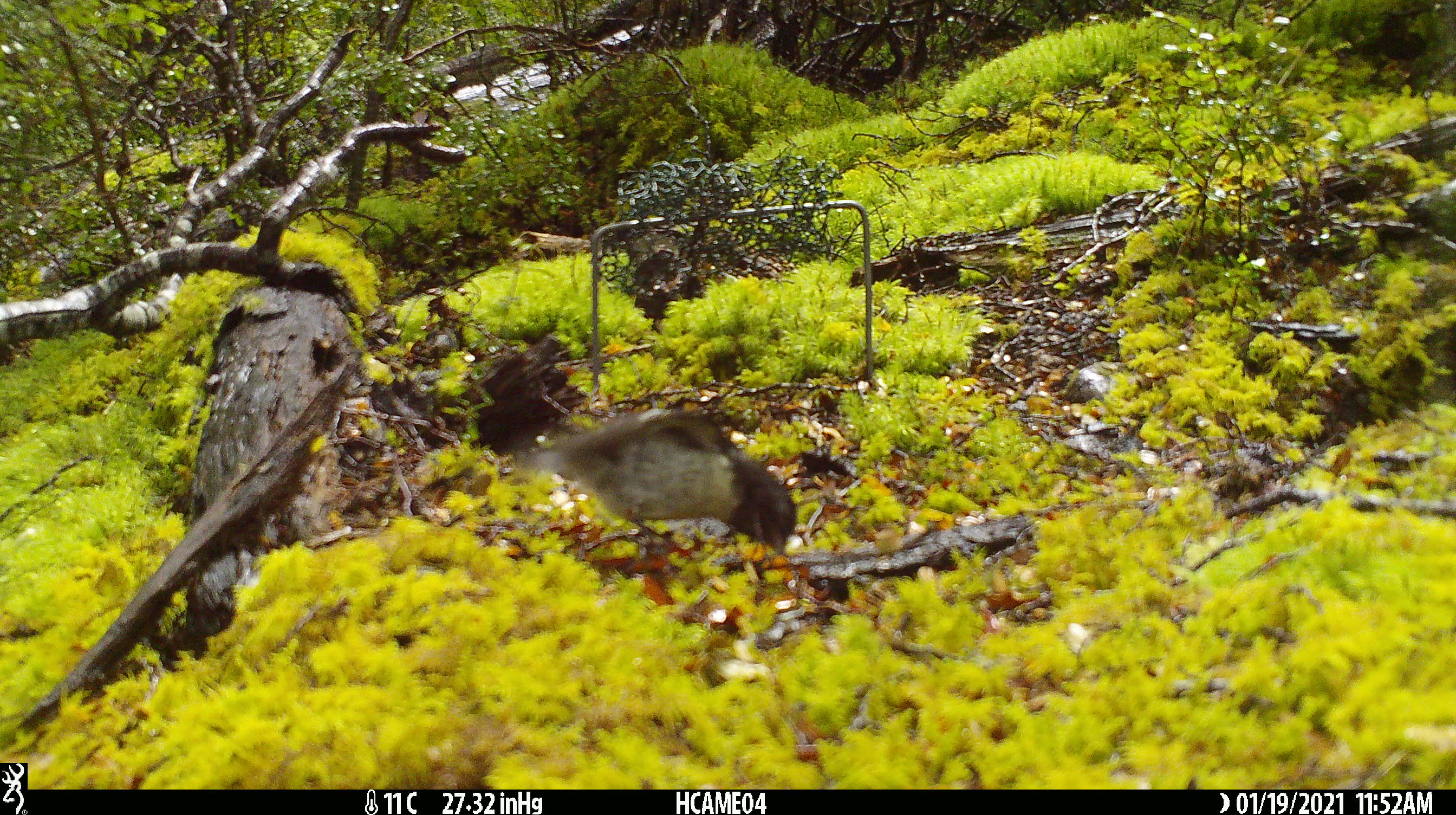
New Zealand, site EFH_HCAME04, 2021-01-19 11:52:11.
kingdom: Animalia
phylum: Chordata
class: Aves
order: Passeriformes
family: Petroicidae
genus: Petroica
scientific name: Petroica macrocephala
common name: tomtit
Tomtit (Petroica macrocephala).